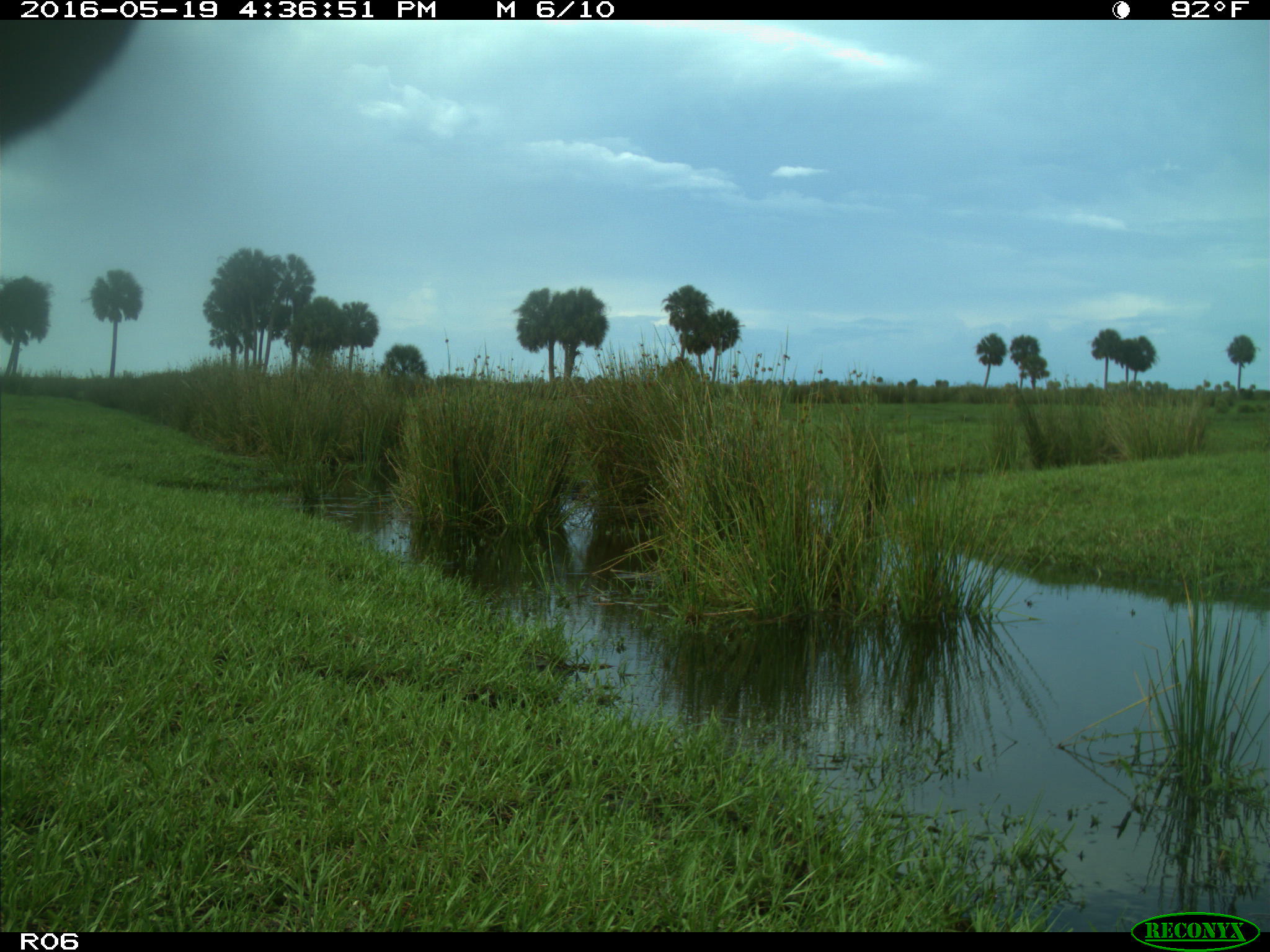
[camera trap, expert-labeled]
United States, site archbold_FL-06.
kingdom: Animalia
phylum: Chordata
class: Mammalia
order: Artiodactyla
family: Bovidae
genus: Bos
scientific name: Bos taurus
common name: domestic cow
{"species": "Bos taurus (domestic cow)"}